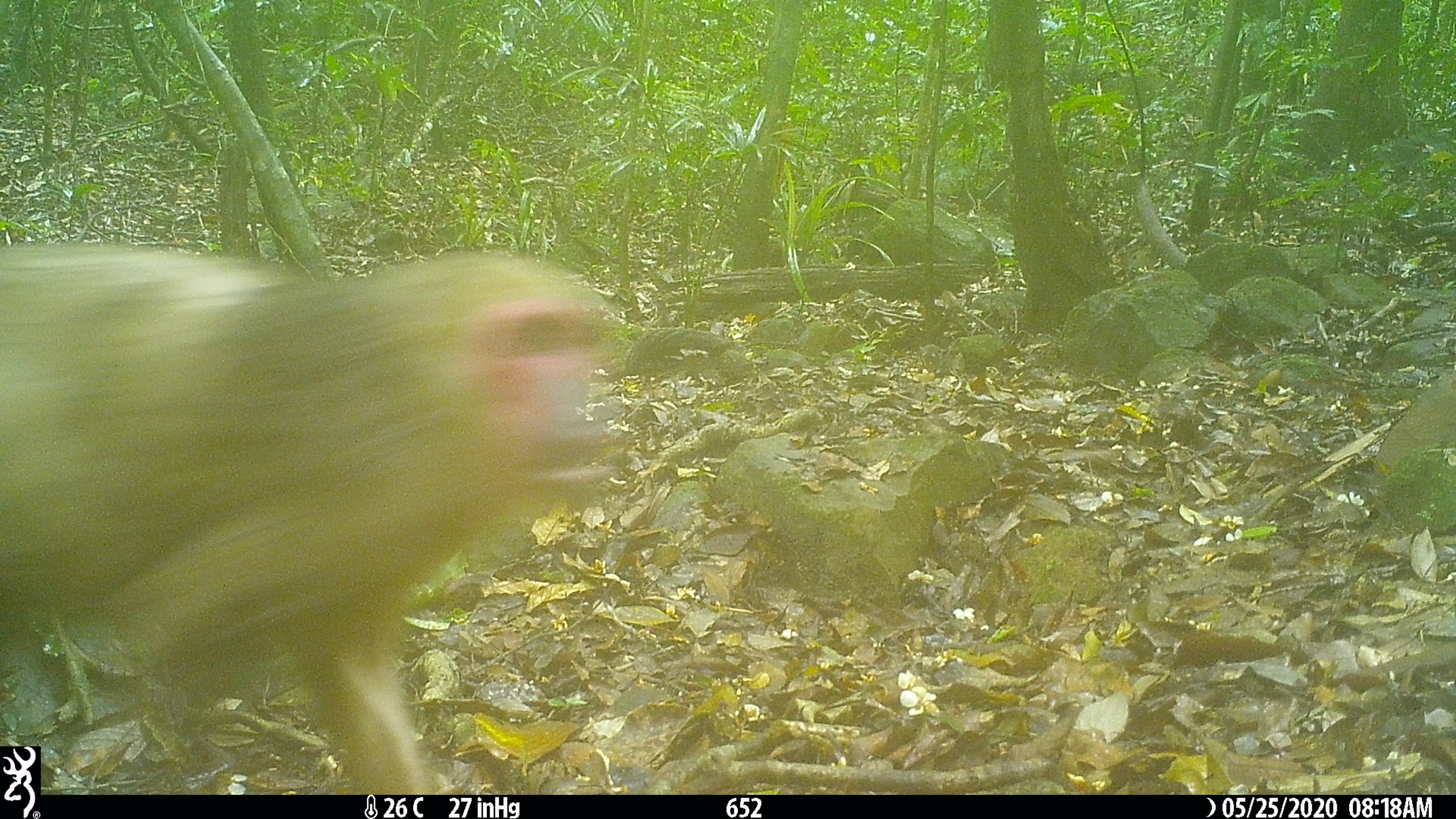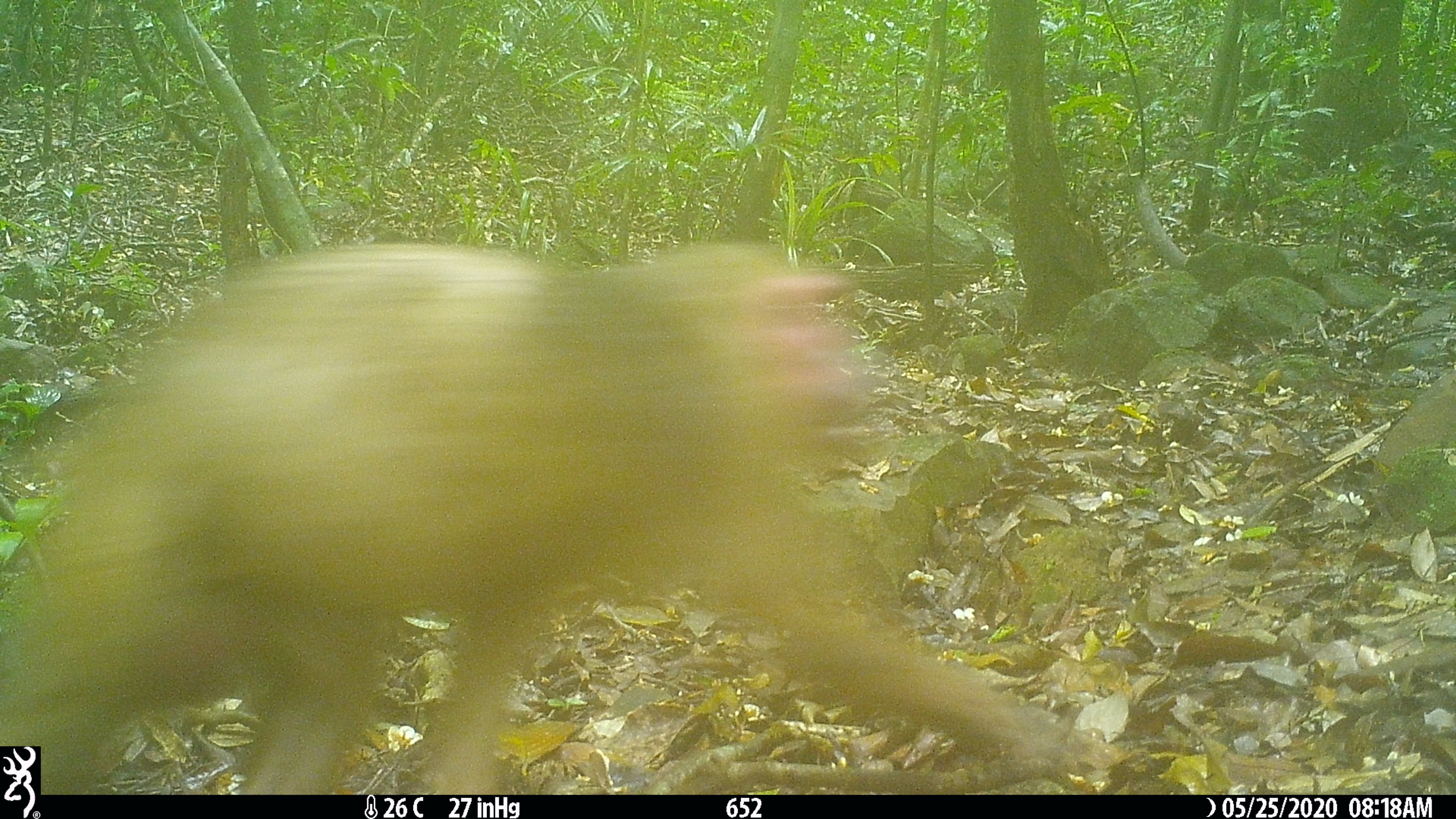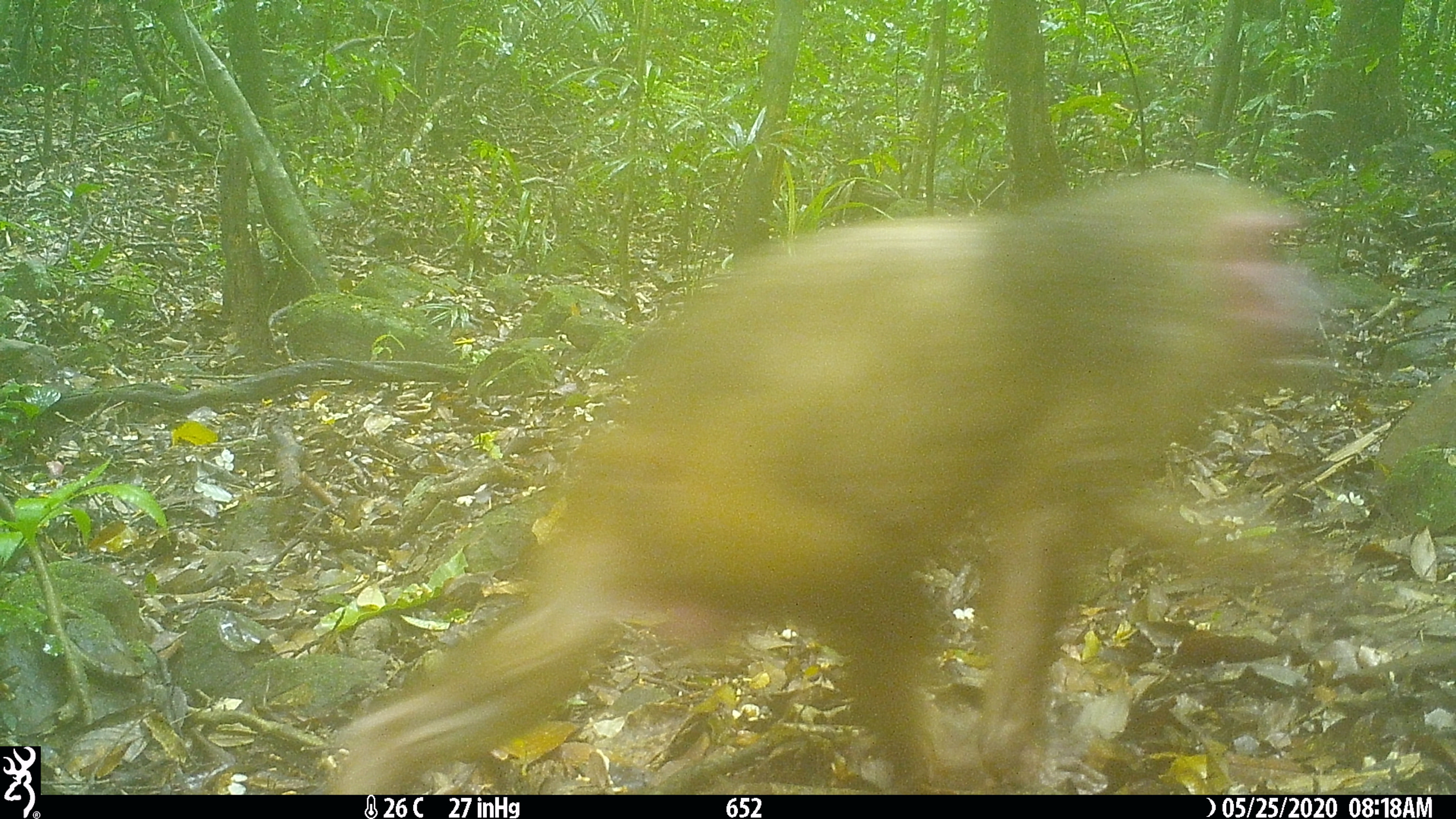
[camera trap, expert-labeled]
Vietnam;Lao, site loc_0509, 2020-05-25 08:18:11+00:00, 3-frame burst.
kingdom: Animalia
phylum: Chordata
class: Mammalia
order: Primates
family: Cercopithecidae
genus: Macaca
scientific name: Macaca arctoides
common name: stump-tailed macaque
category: stump tailed macaque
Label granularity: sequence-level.